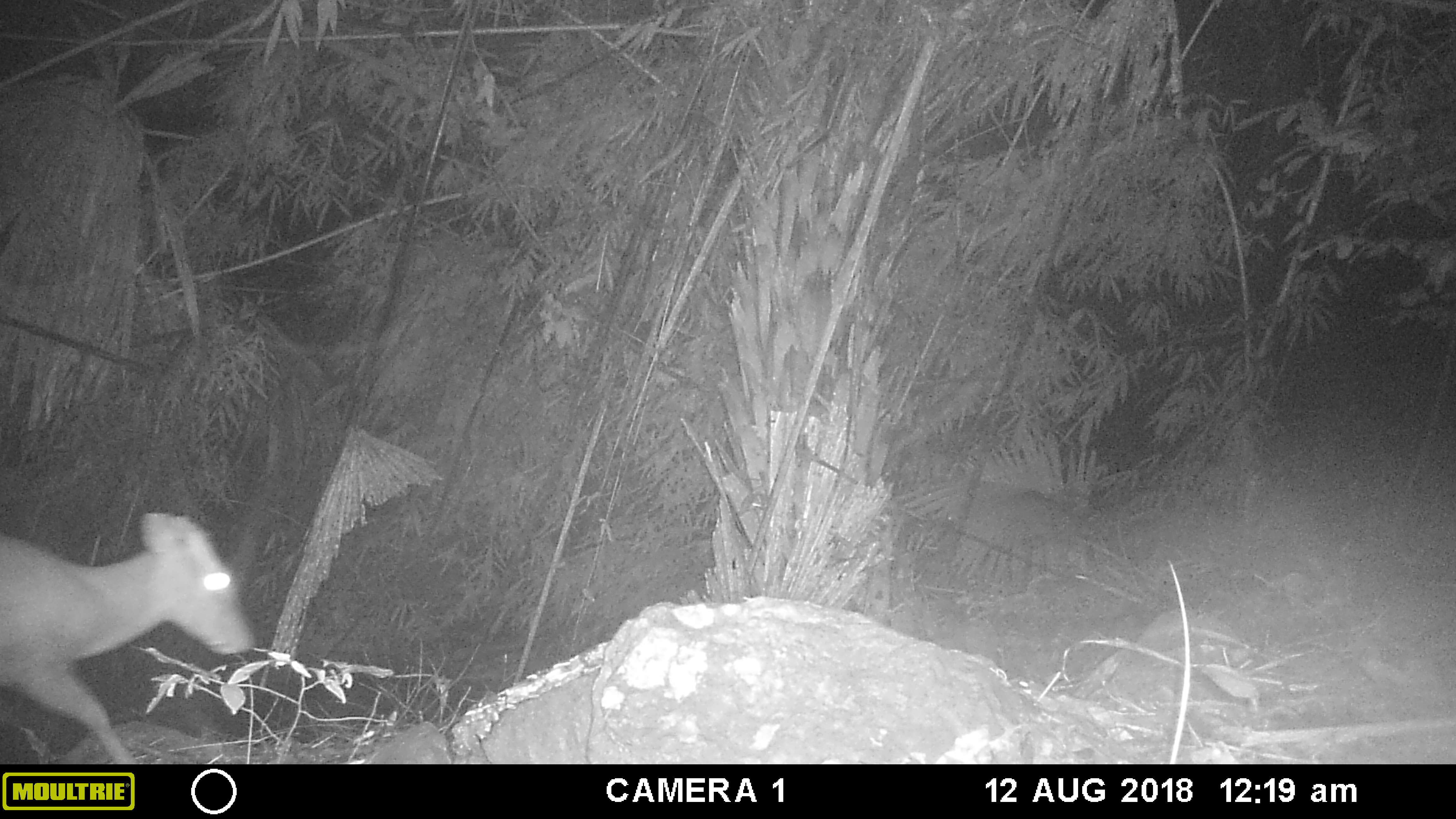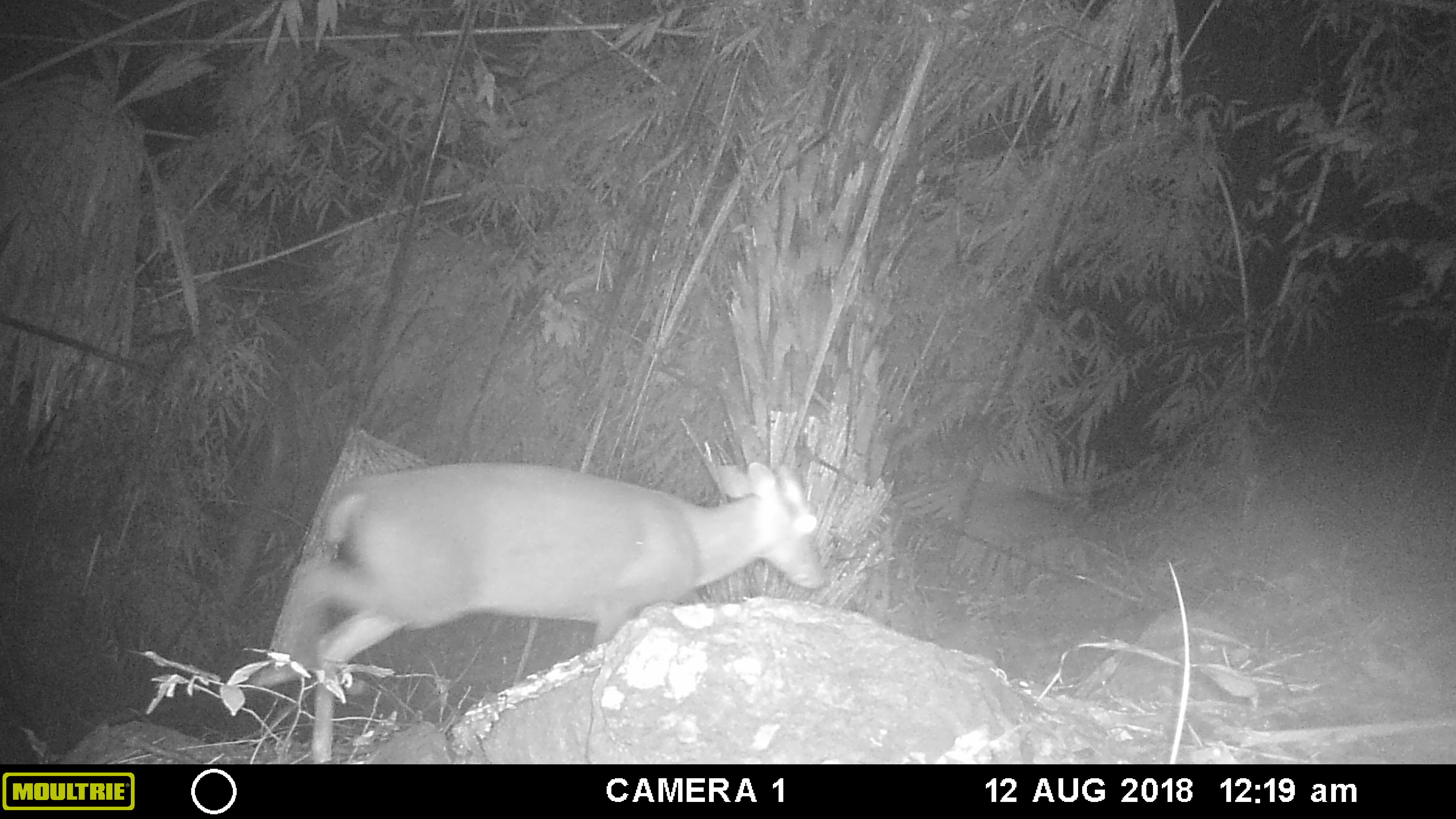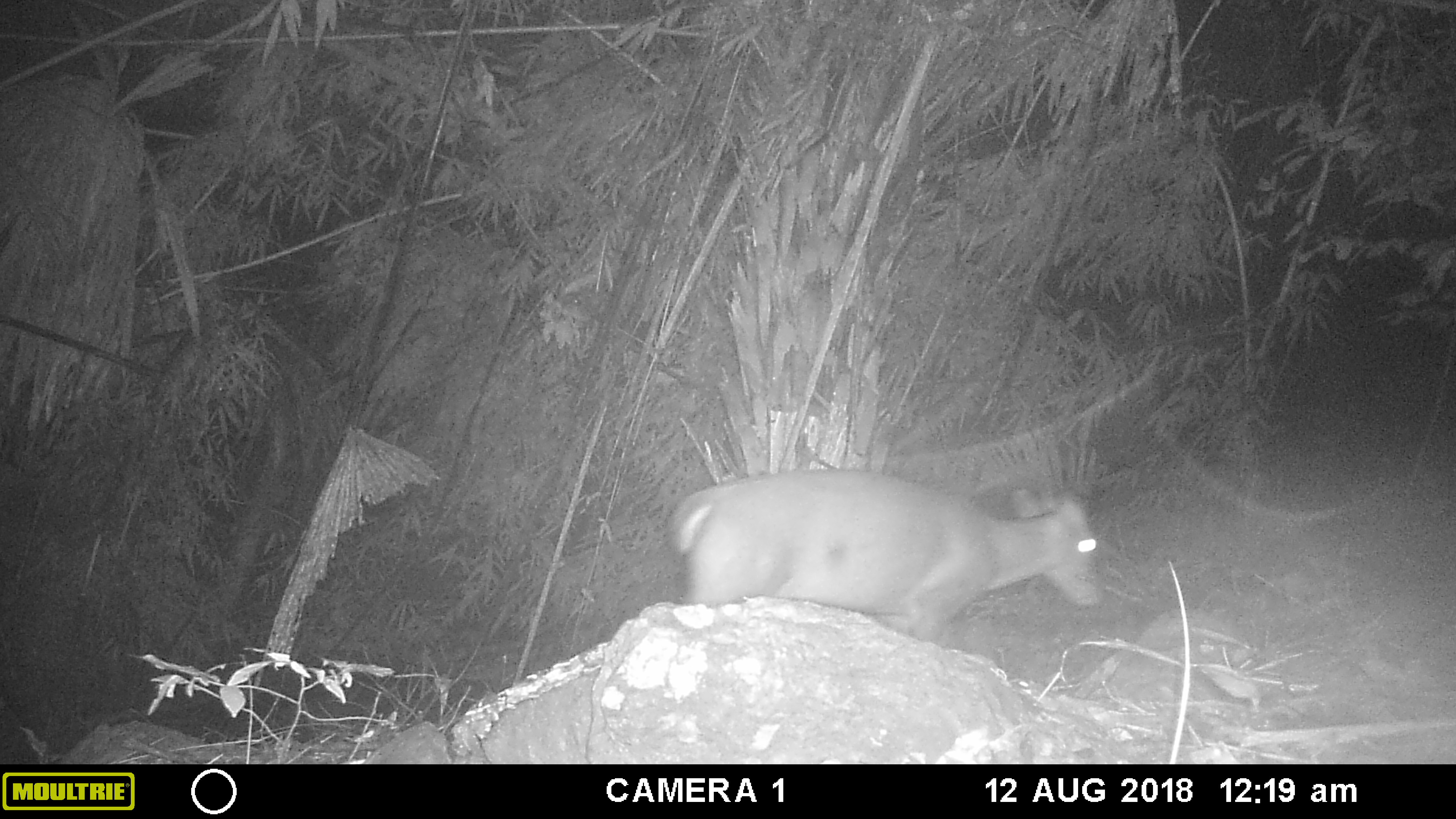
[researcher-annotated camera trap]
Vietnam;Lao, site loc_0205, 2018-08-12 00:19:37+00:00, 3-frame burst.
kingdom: Animalia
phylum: Chordata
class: Mammalia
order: Artiodactyla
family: Cervidae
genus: Muntiacus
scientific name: Muntiacus vuquangensis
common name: large-antlered muntjac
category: large antlered muntjac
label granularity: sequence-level